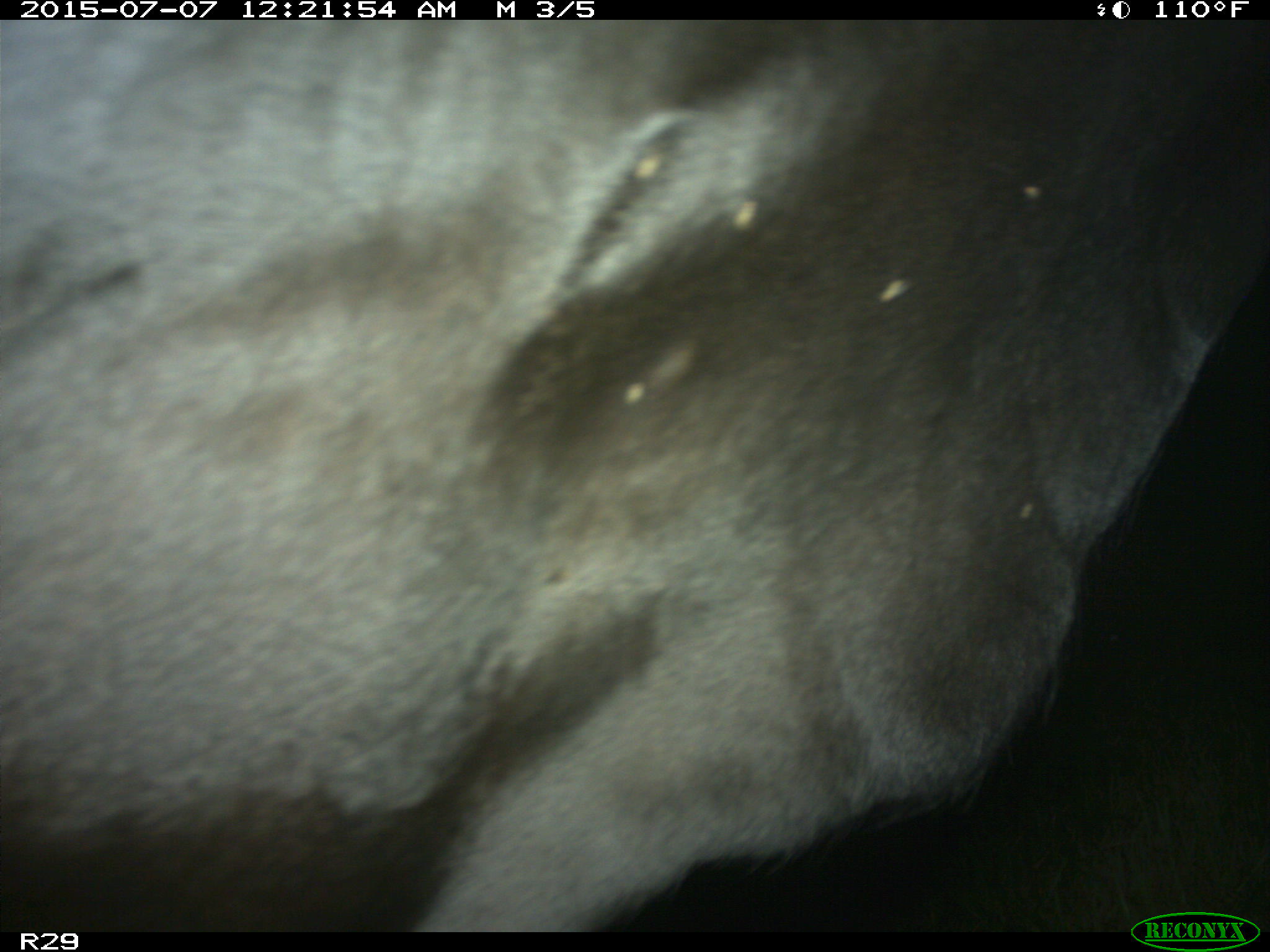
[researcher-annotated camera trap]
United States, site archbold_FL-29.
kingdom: Animalia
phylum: Chordata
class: Mammalia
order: Artiodactyla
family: Bovidae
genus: Bos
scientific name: Bos taurus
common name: domestic cow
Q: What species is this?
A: Bos taurus (domestic cow).